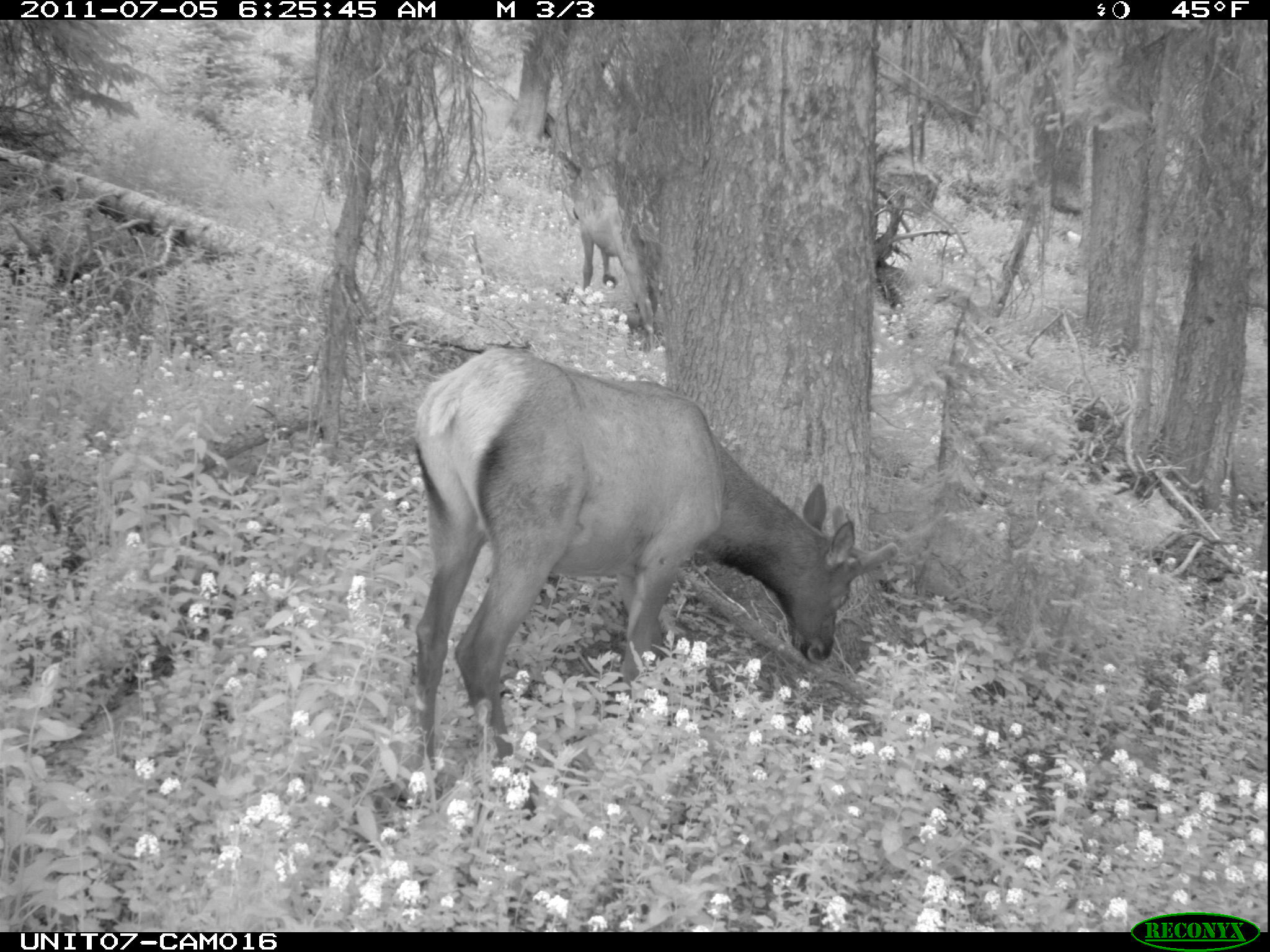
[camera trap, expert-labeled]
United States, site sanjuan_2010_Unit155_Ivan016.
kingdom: Animalia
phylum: Chordata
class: Mammalia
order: Artiodactyla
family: Cervidae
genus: Cervus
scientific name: Cervus elaphus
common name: red deer